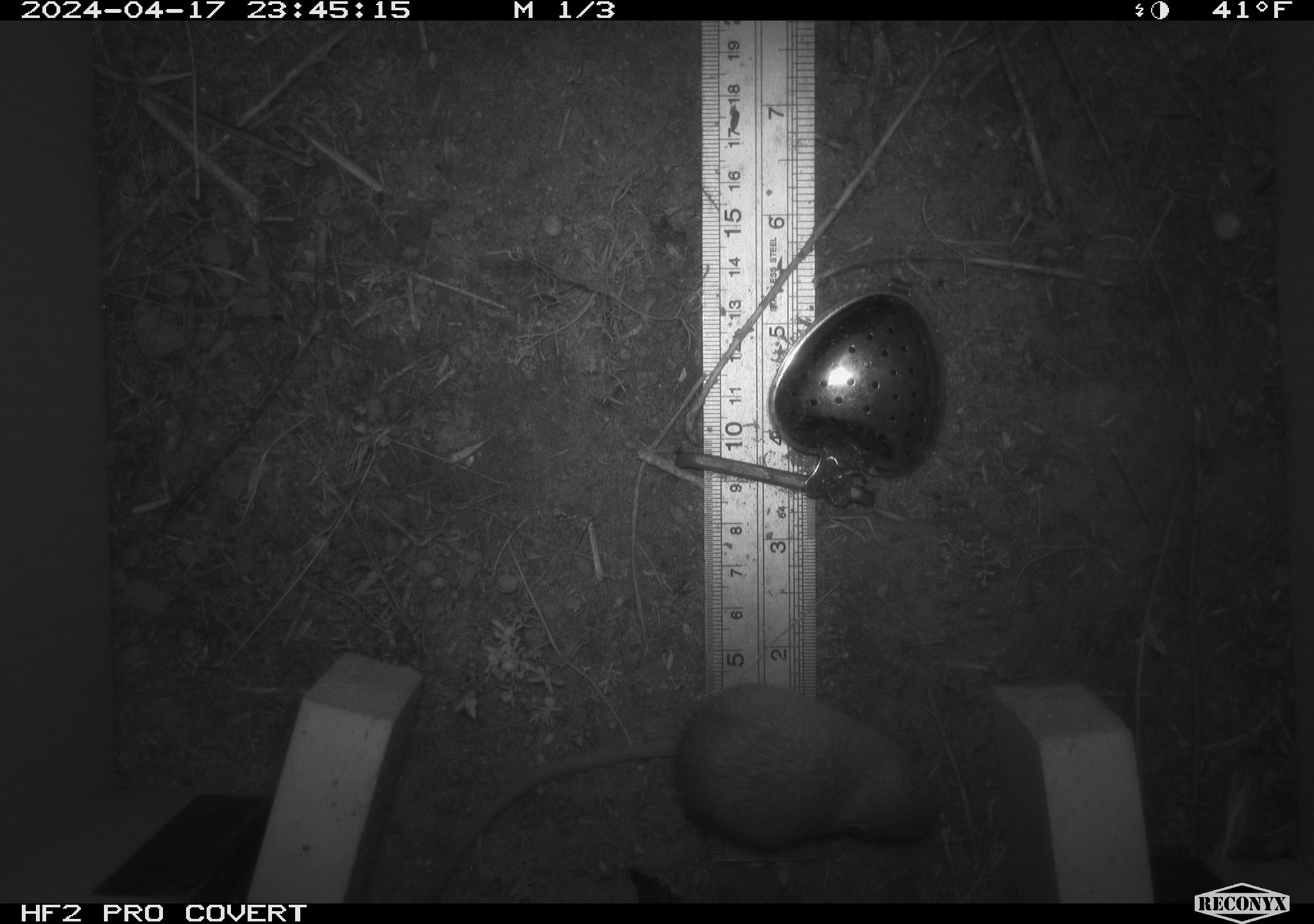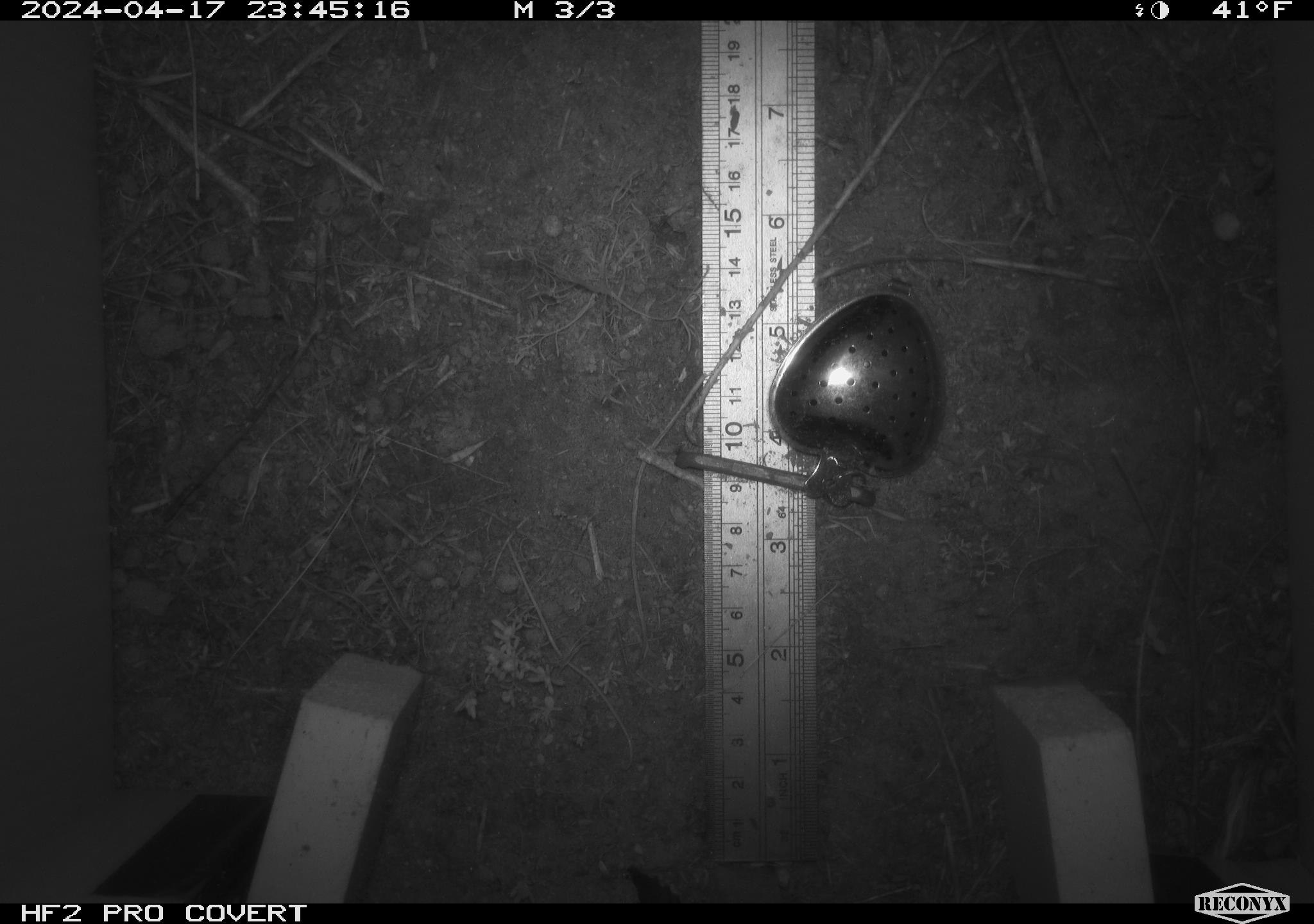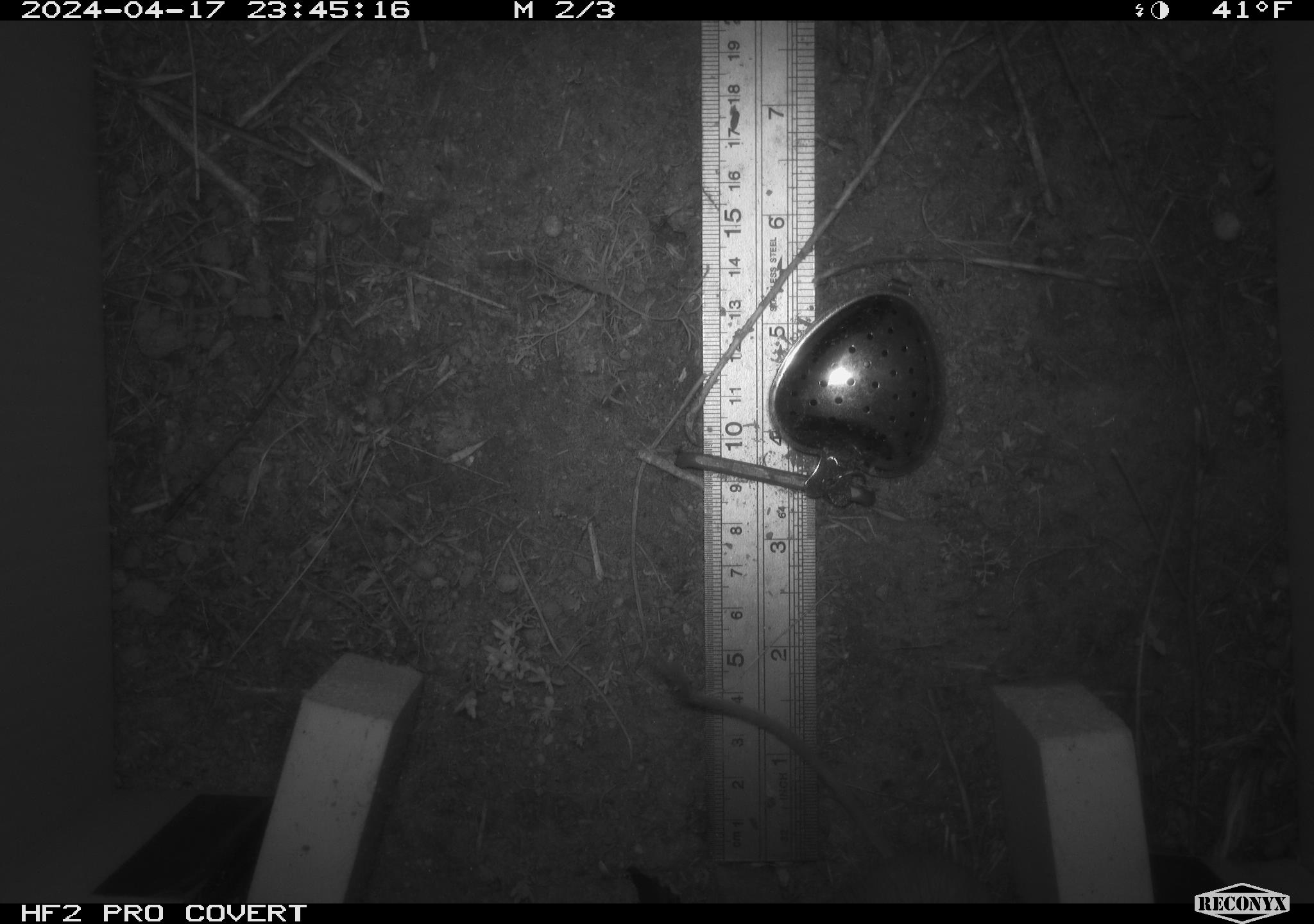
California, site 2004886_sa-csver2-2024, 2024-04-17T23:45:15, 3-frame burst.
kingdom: Animalia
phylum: Chordata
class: Mammalia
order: Rodentia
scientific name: Rodentia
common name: rodent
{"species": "rodent (Rodentia)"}